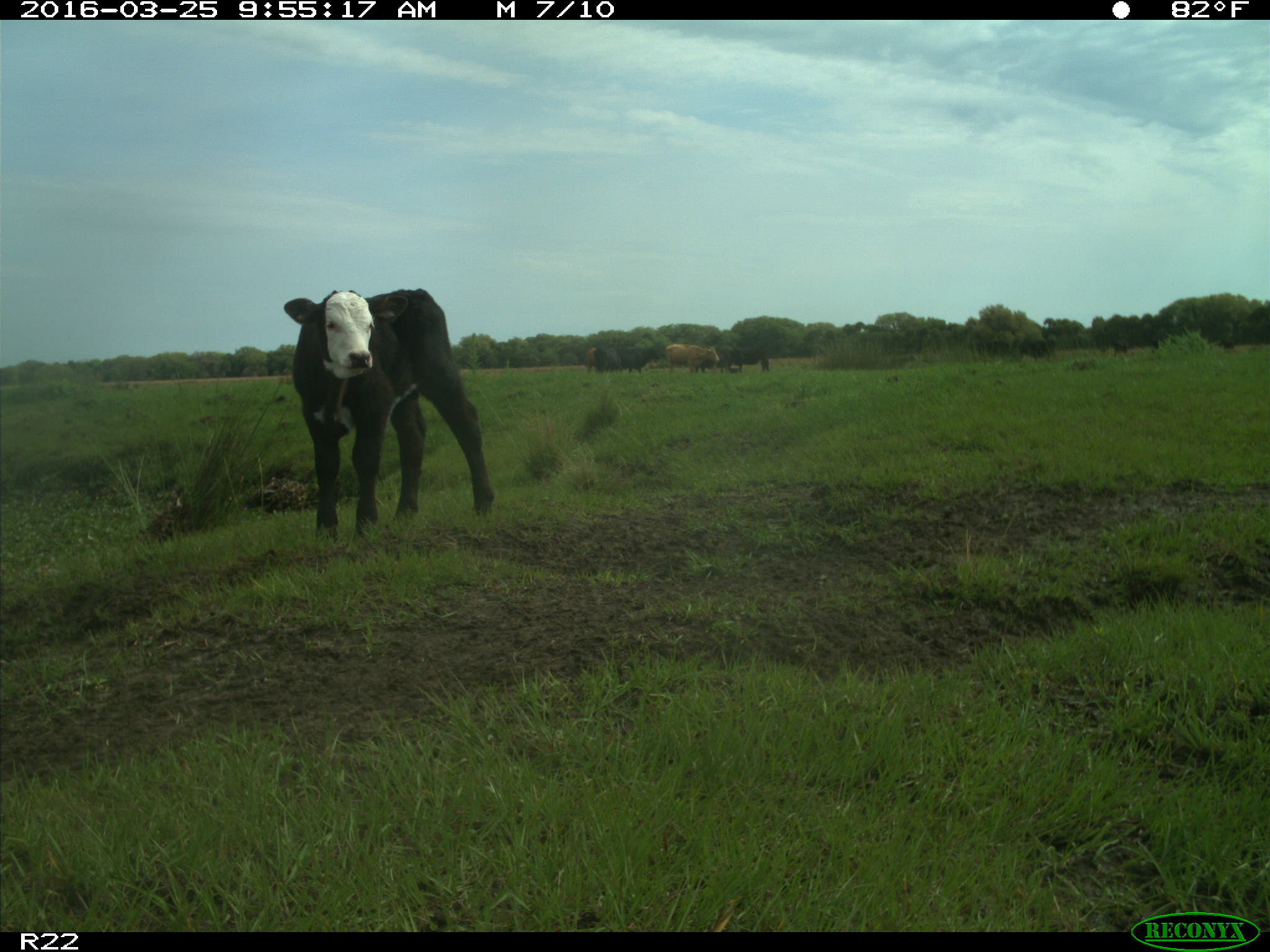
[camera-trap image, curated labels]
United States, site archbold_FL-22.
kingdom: Animalia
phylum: Chordata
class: Mammalia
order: Artiodactyla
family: Bovidae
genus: Bos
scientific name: Bos taurus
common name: domestic cow